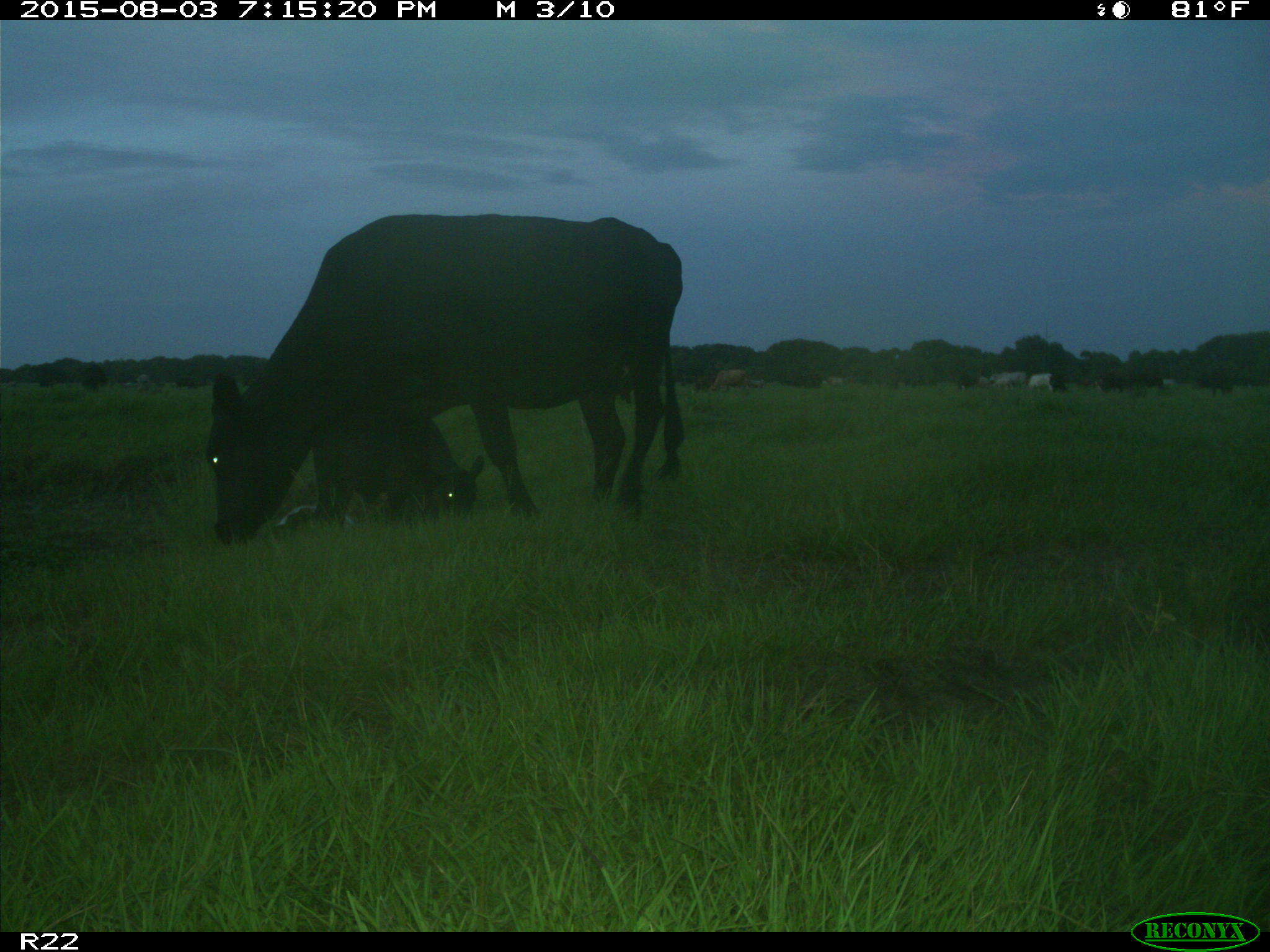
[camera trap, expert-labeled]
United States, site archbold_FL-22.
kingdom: Animalia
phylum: Chordata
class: Mammalia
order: Artiodactyla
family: Bovidae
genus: Bos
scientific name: Bos taurus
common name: domestic cow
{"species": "Bos taurus (domestic cow)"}